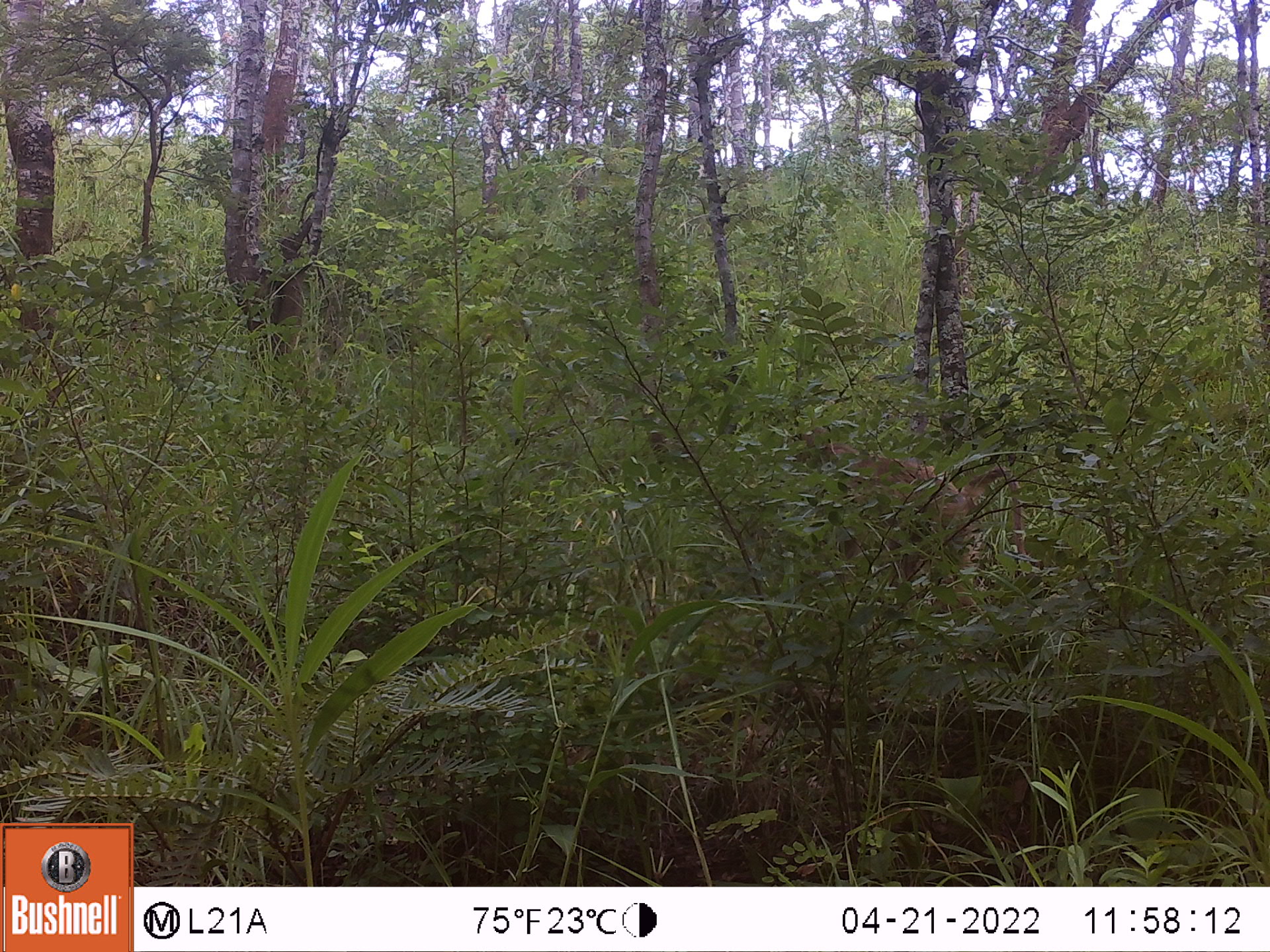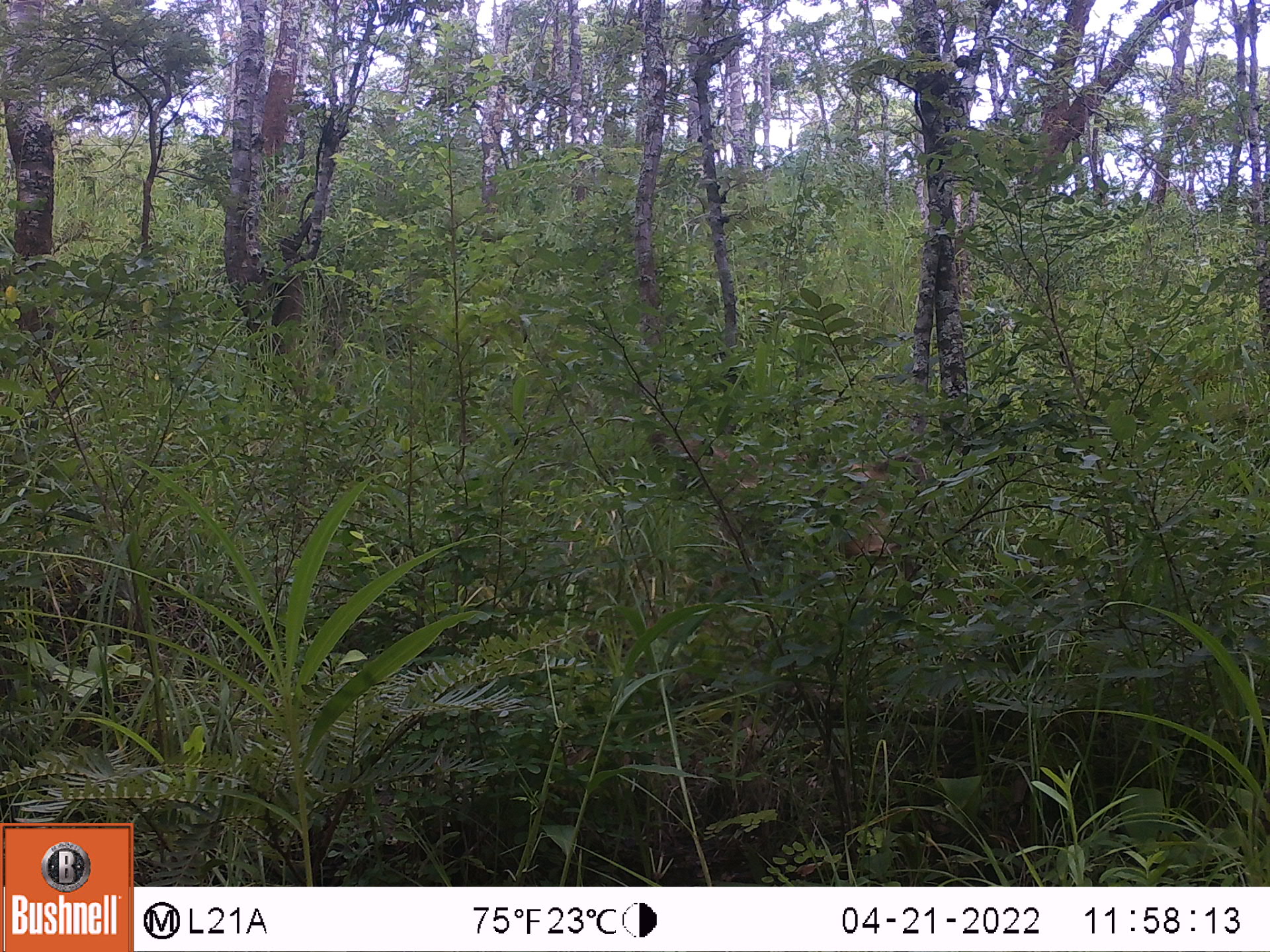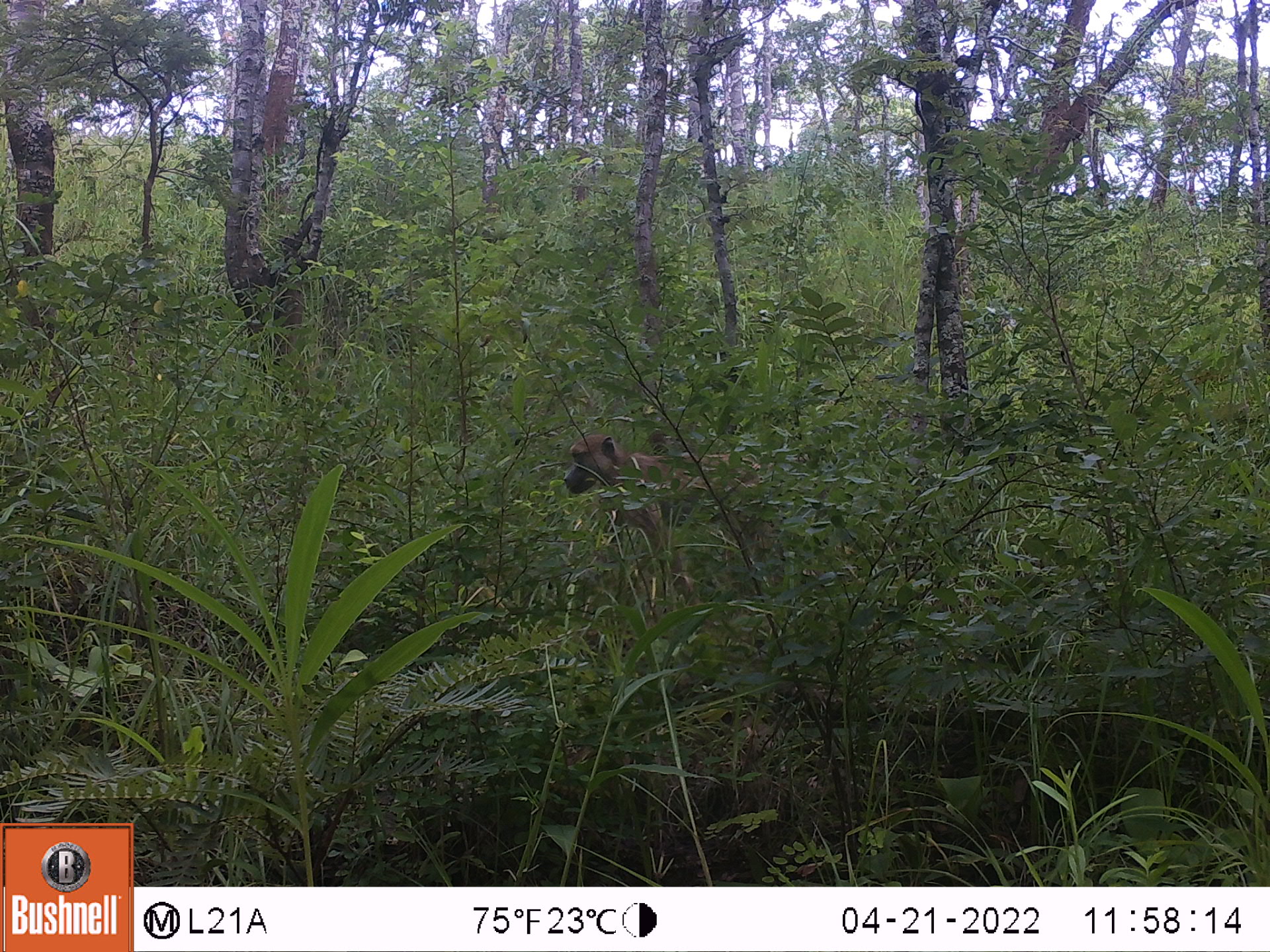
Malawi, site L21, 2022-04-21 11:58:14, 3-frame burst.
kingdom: Animalia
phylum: Chordata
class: Mammalia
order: Primates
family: Cercopithecidae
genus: Papio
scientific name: Papio cynocephalus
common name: yellow baboon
Yellow baboon (Papio cynocephalus), count 1.